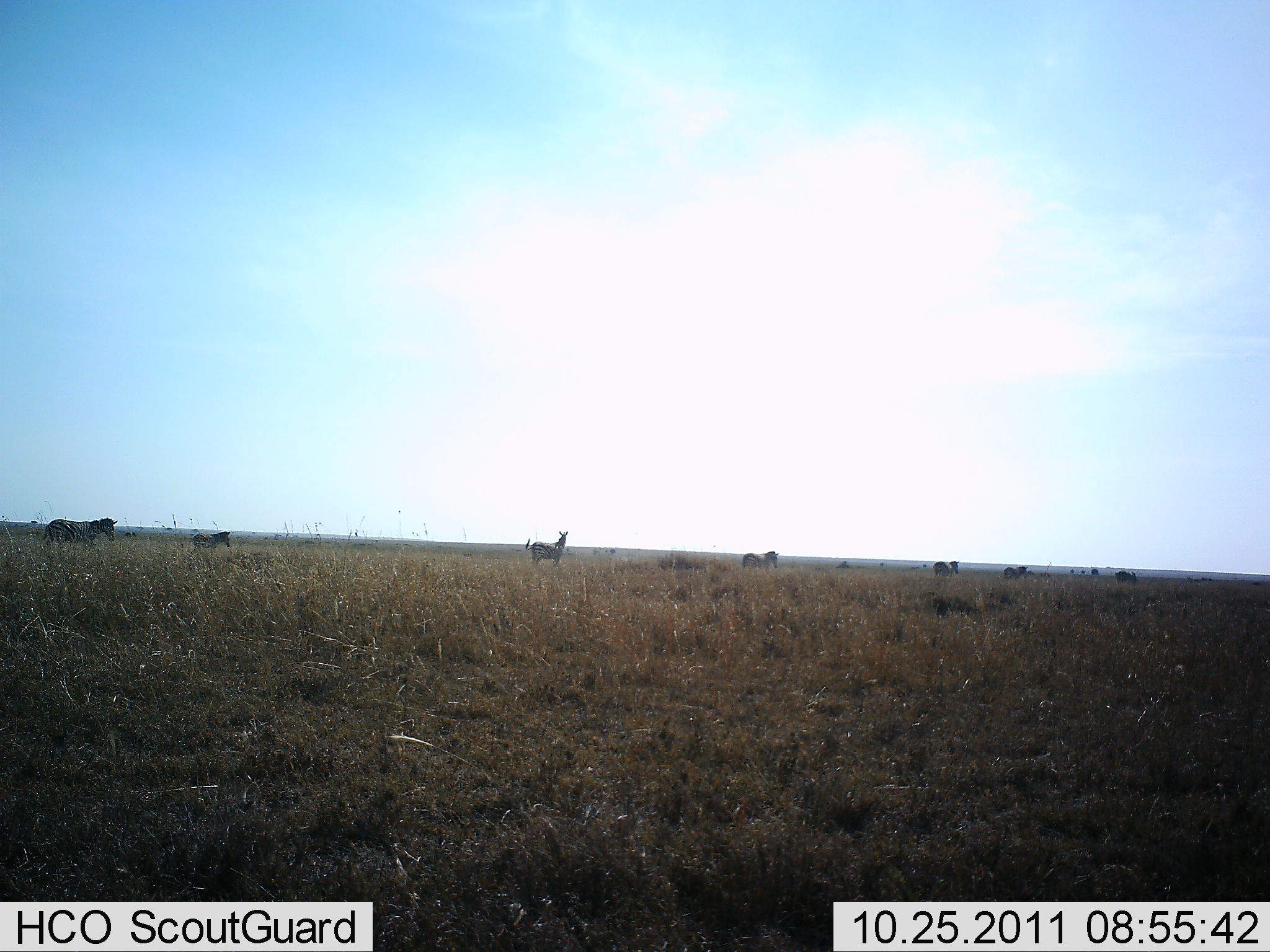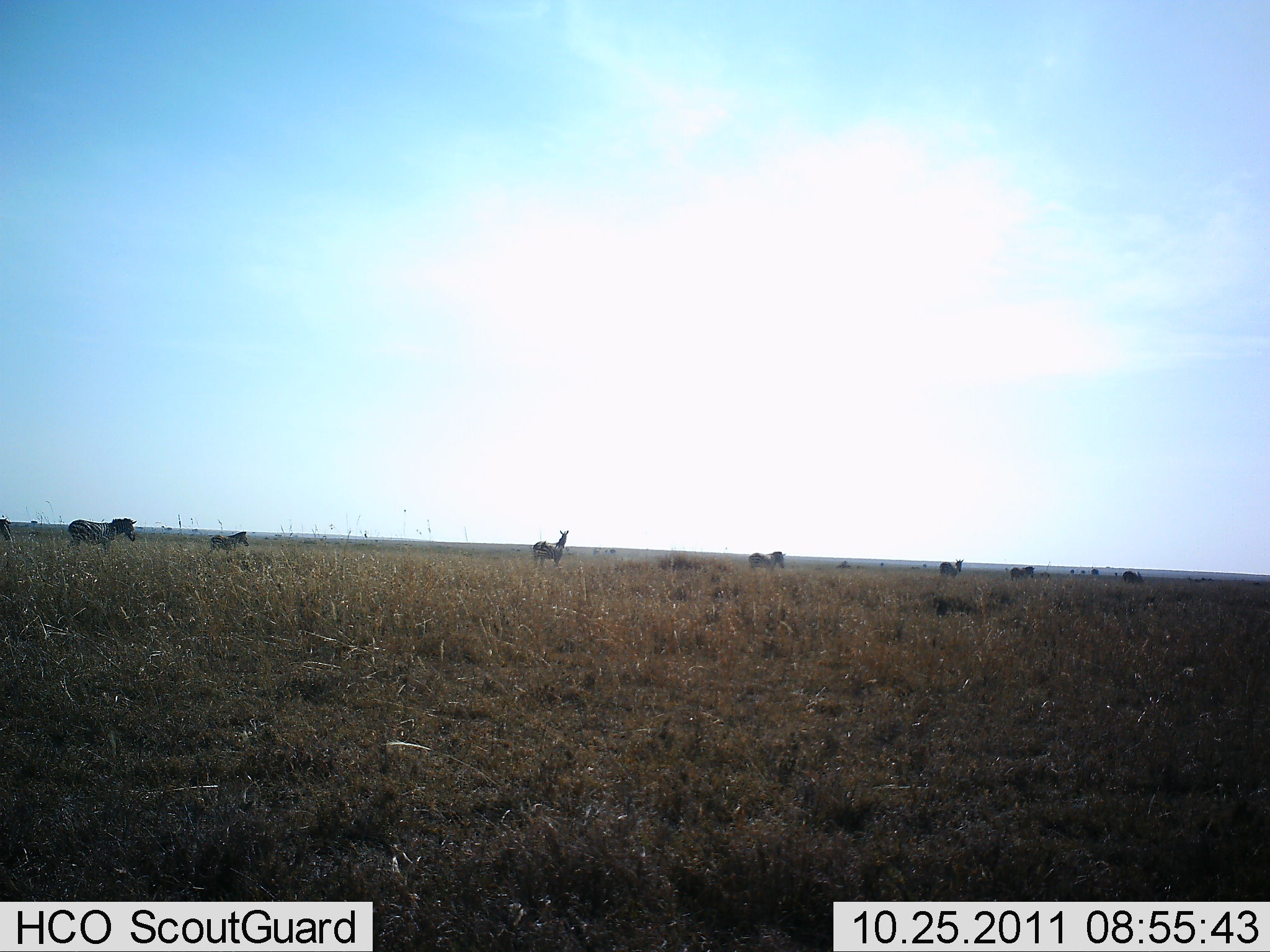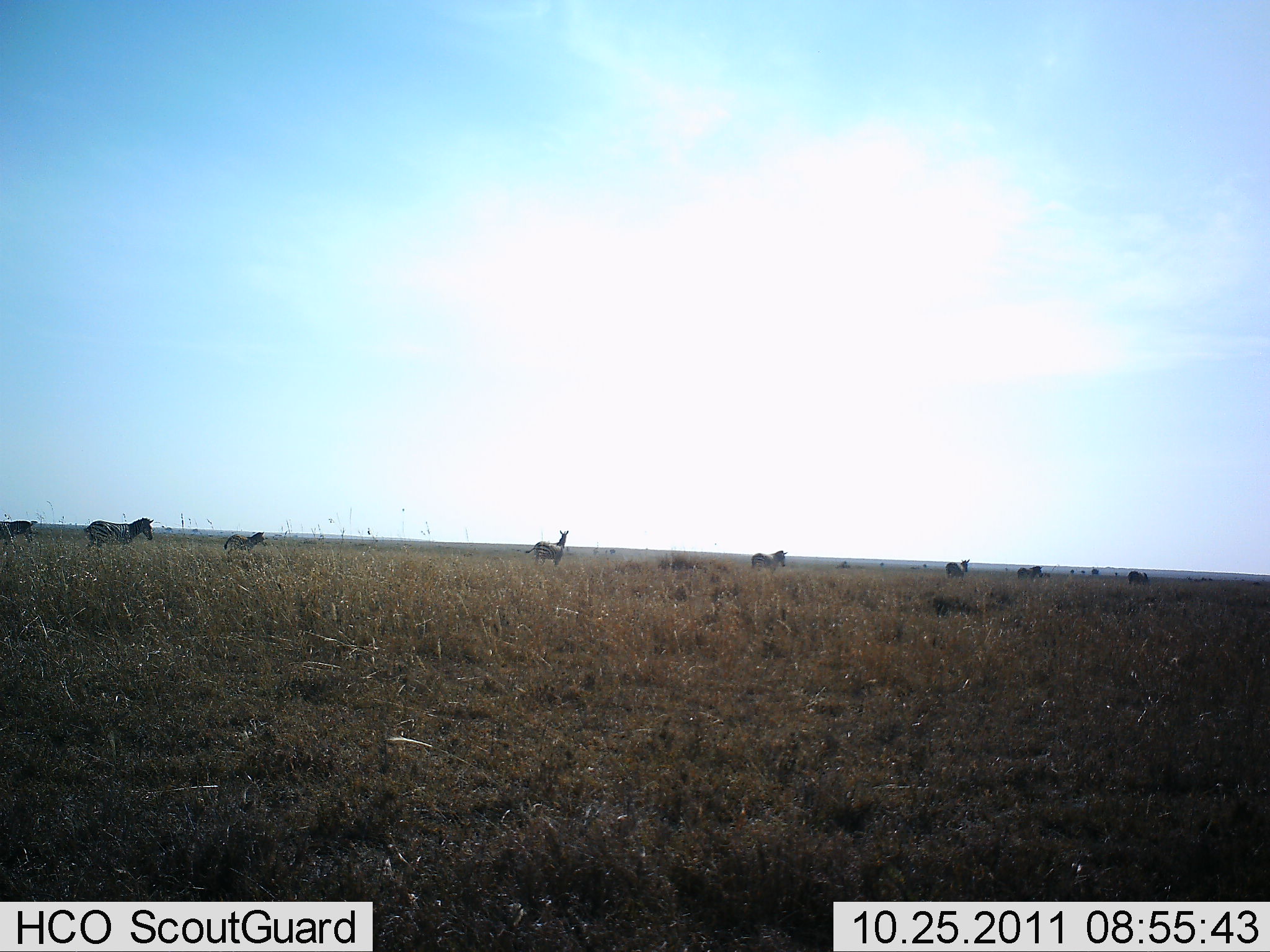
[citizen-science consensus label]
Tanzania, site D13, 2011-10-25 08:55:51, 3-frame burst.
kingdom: Animalia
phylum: Chordata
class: Mammalia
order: Perissodactyla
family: Equidae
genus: Equus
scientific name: Equus quagga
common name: plains zebra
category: zebra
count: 7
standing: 11%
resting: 0%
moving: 89%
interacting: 0%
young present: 16%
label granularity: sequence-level